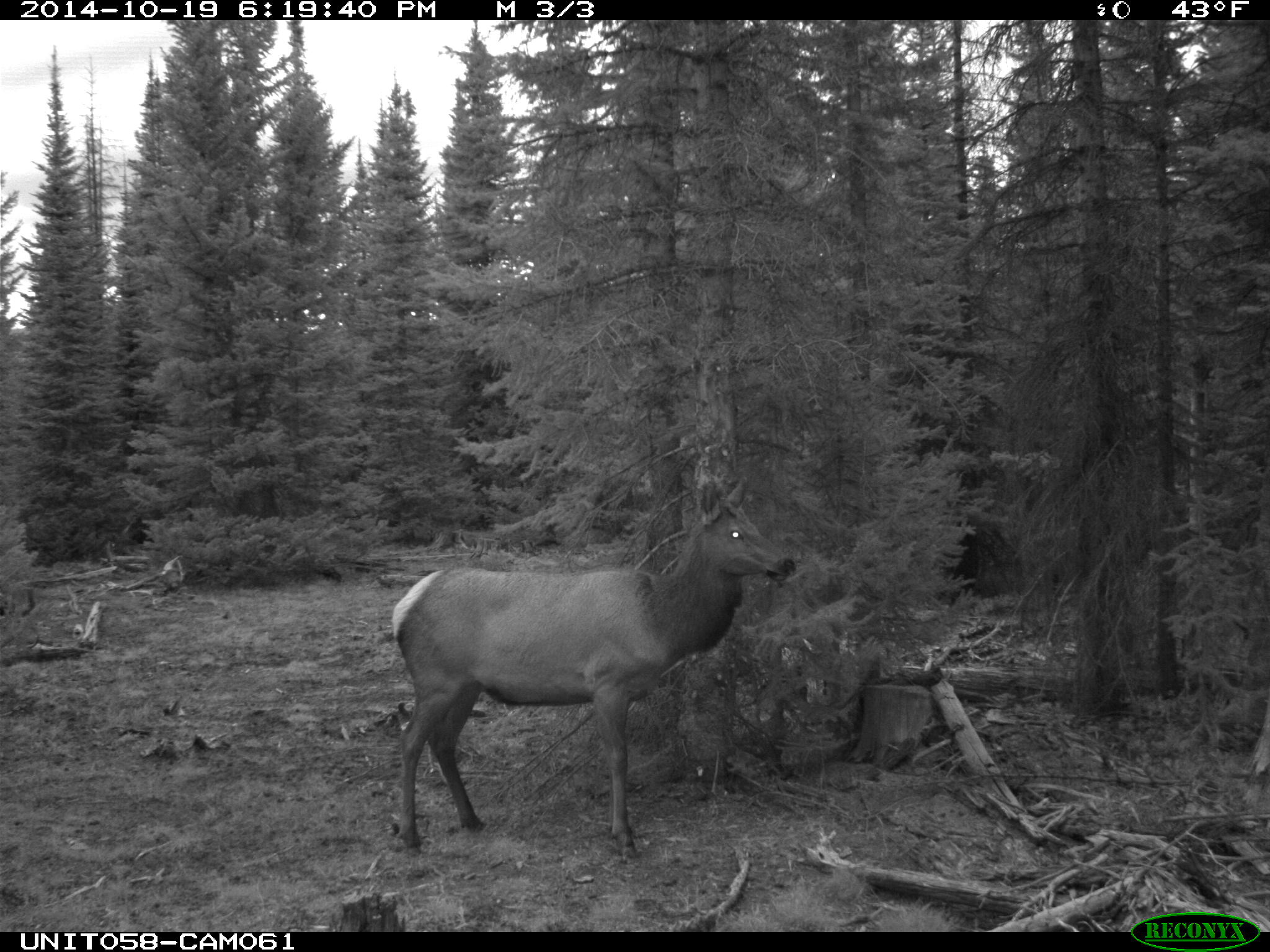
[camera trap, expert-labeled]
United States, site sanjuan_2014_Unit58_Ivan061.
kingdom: Animalia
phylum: Chordata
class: Mammalia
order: Artiodactyla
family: Cervidae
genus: Cervus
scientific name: Cervus elaphus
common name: red deer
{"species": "Cervus elaphus (red deer)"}